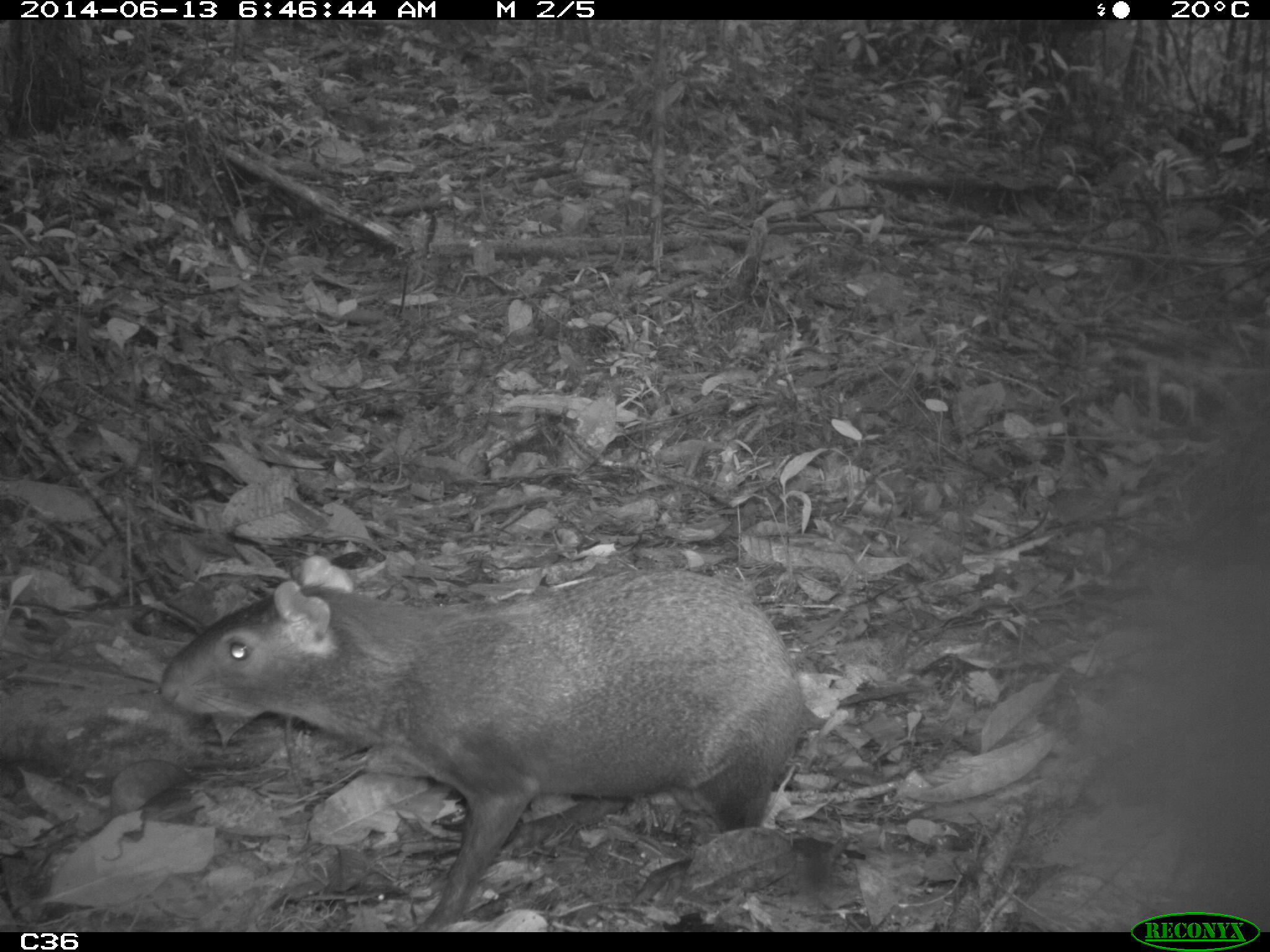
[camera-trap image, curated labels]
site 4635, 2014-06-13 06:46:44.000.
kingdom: Animalia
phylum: Chordata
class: Mammalia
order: Rodentia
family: Dasyproctidae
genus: Dasyprocta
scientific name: Dasyprocta leporina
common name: red-rumped agouti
Dasyprocta leporina (red-rumped agouti), count 1, age adult.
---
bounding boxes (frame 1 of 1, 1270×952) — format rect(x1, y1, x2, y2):
dasyprocta leporina: rect(157, 552, 827, 932)